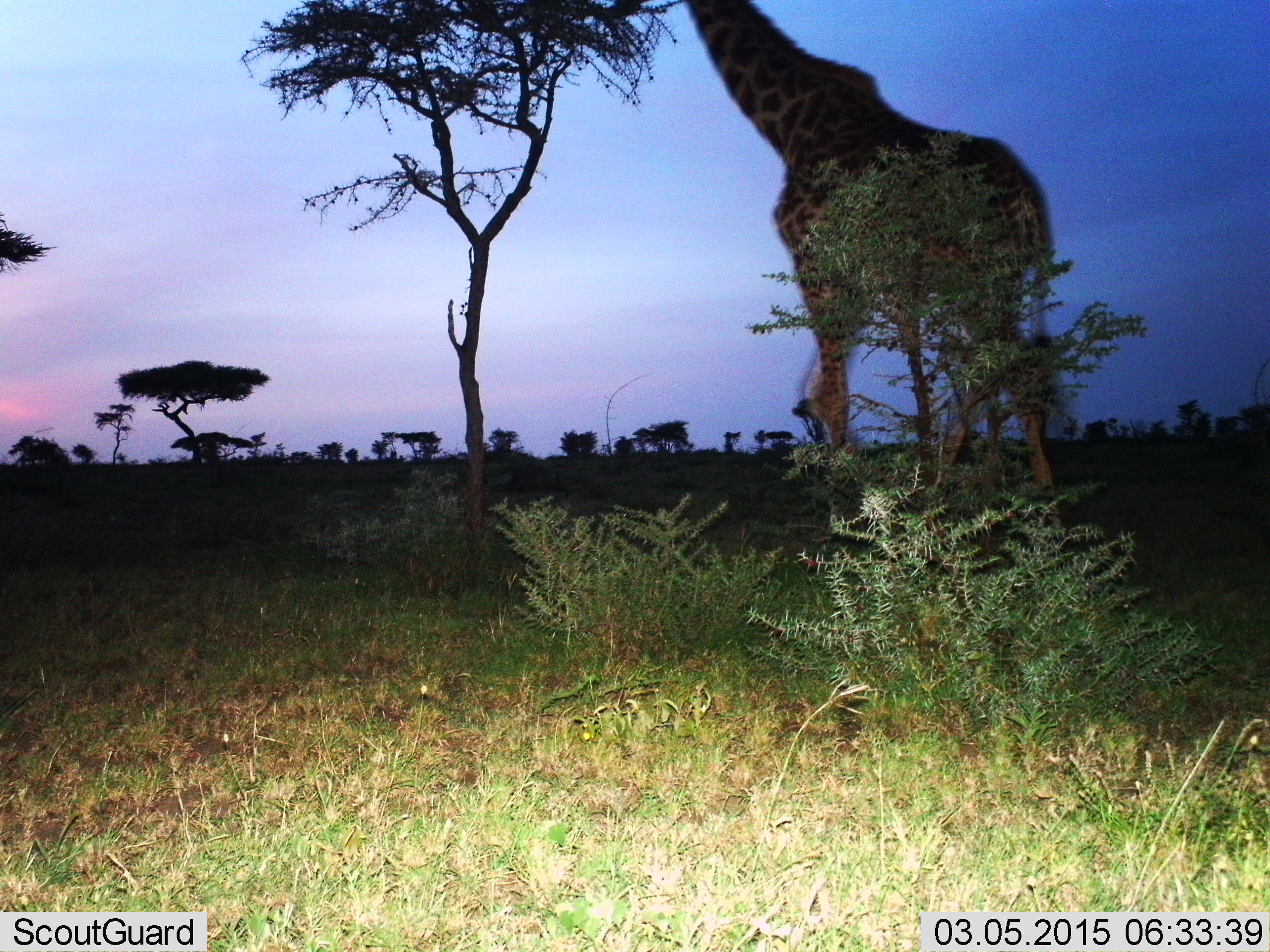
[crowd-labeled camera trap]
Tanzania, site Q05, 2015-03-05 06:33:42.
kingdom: Animalia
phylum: Chordata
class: Mammalia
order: Artiodactyla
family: Giraffidae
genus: Giraffa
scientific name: Giraffa camelopardalis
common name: giraffe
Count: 1.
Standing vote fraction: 40%.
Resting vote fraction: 0%.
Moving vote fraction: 20%.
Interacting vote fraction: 0%.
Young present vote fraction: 0%.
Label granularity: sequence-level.